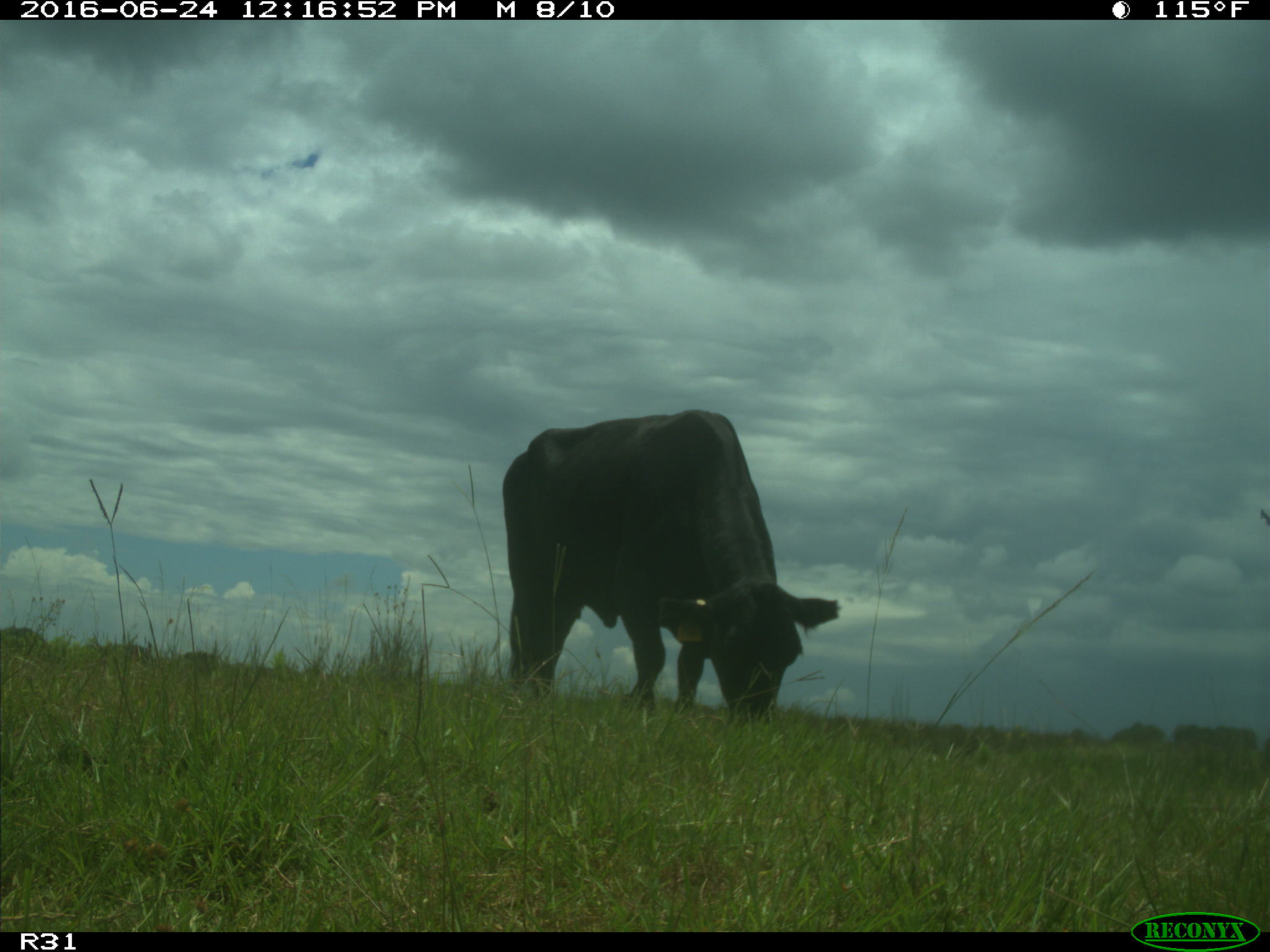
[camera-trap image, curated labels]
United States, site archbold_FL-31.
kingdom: Animalia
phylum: Chordata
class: Mammalia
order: Artiodactyla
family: Bovidae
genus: Bos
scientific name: Bos taurus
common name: domestic cow